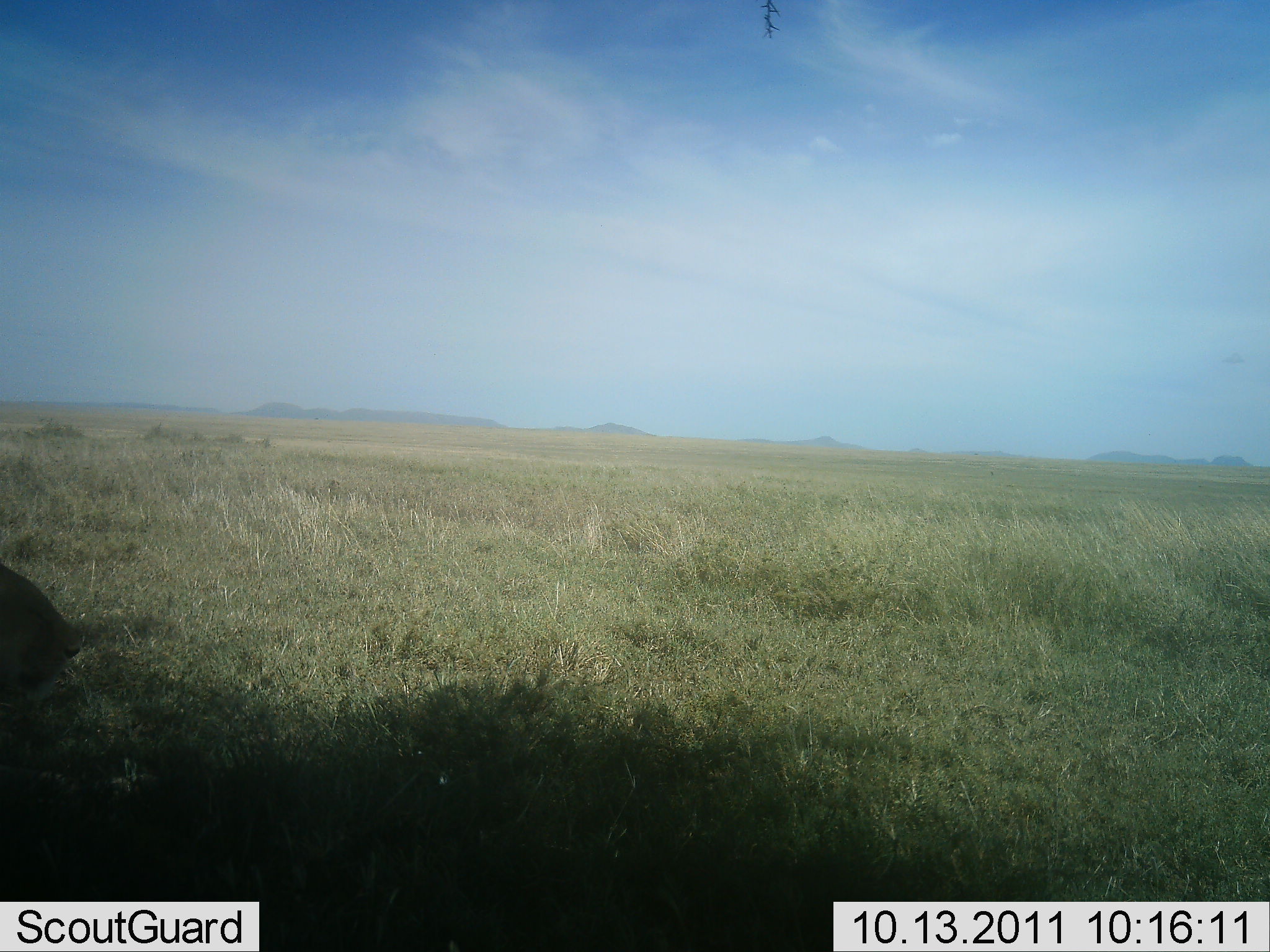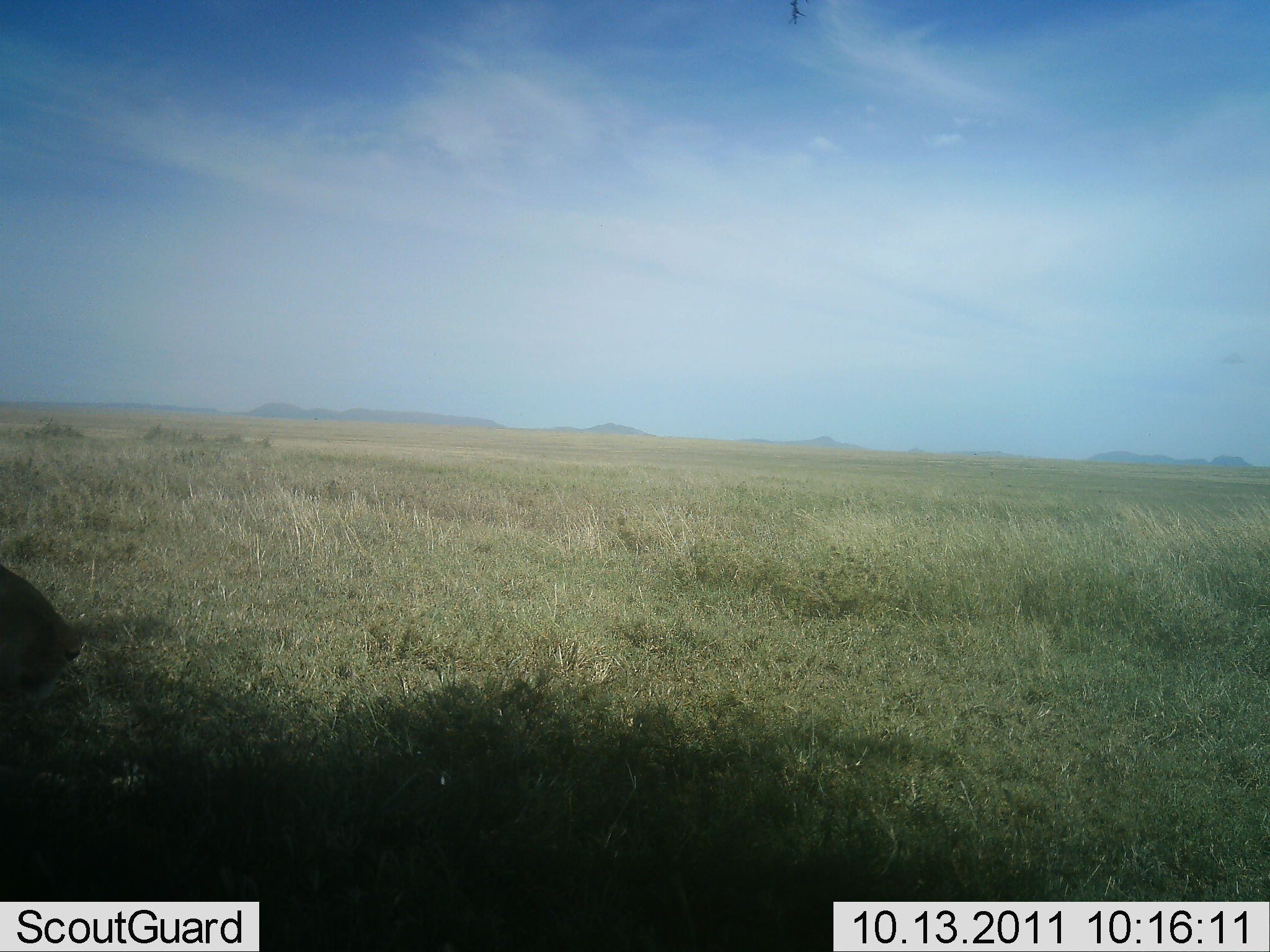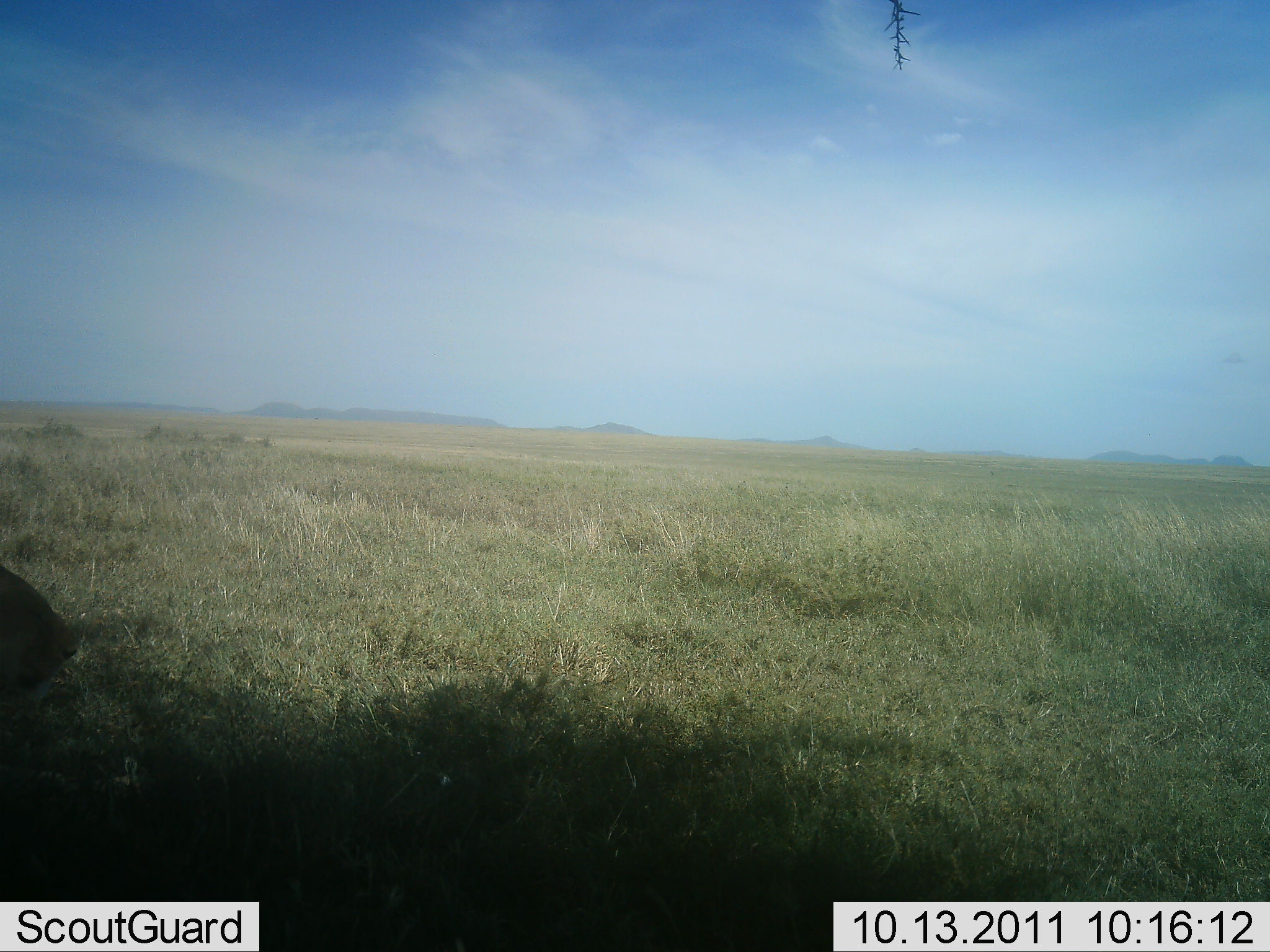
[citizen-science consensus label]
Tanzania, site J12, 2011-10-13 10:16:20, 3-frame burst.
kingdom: Animalia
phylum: Chordata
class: Mammalia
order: Carnivora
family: Felidae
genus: Panthera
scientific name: Panthera leo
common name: lion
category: lionfemale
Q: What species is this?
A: Lionfemale (lion) (Panthera leo).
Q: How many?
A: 1.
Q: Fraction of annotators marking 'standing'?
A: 33%.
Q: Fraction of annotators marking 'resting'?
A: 67%.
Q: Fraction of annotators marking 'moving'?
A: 0%.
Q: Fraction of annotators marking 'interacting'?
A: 0%.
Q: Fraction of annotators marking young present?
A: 0%.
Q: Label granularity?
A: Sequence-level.